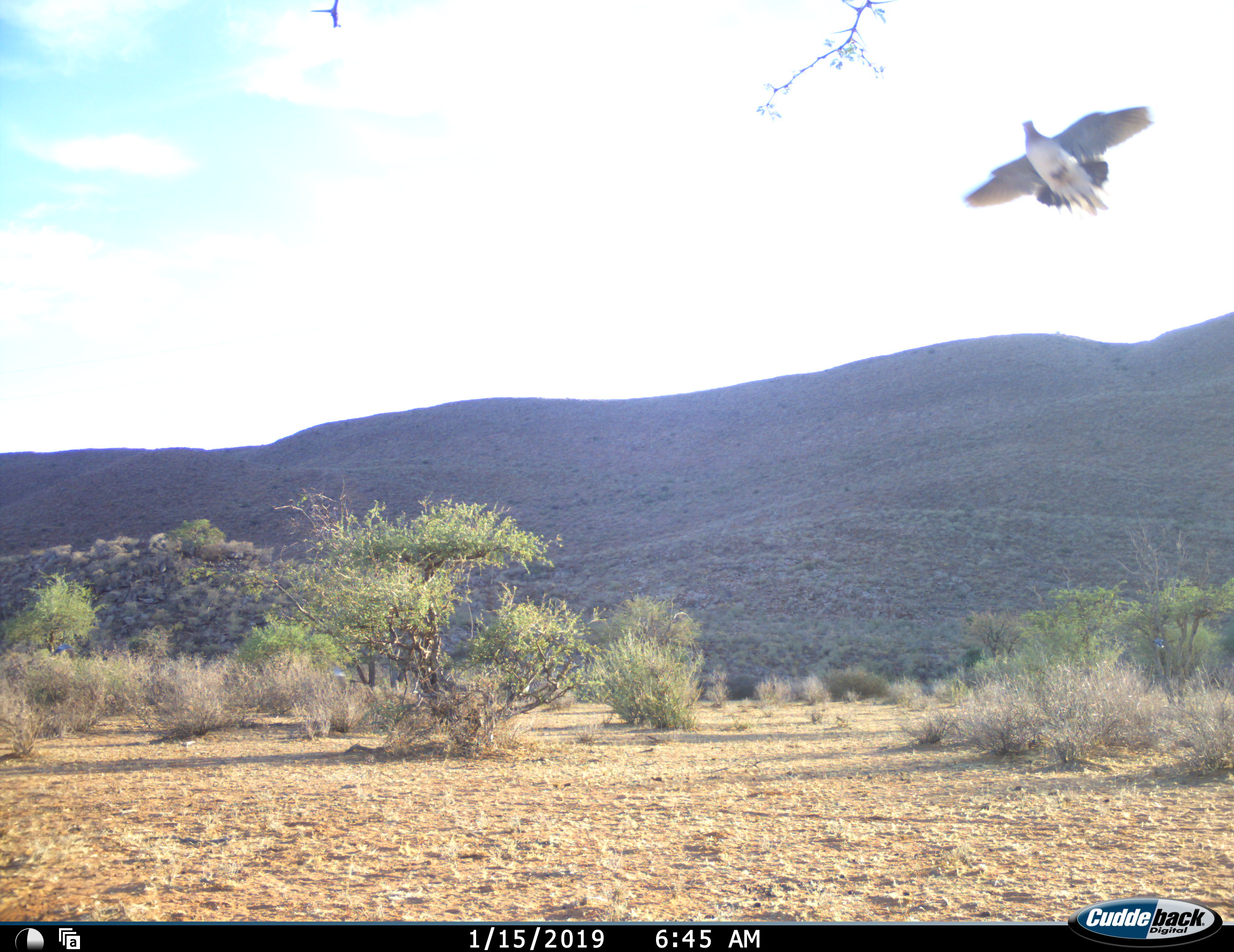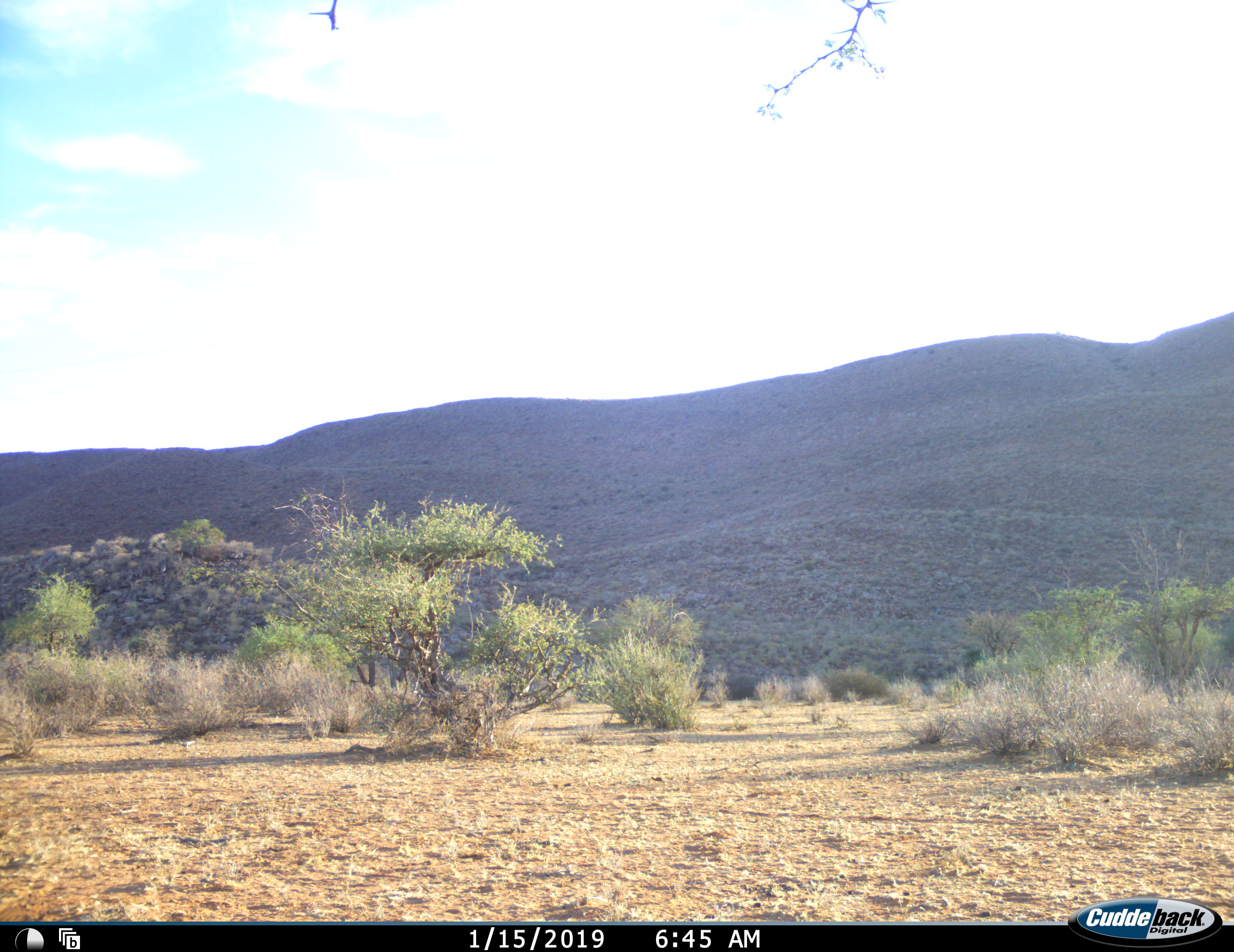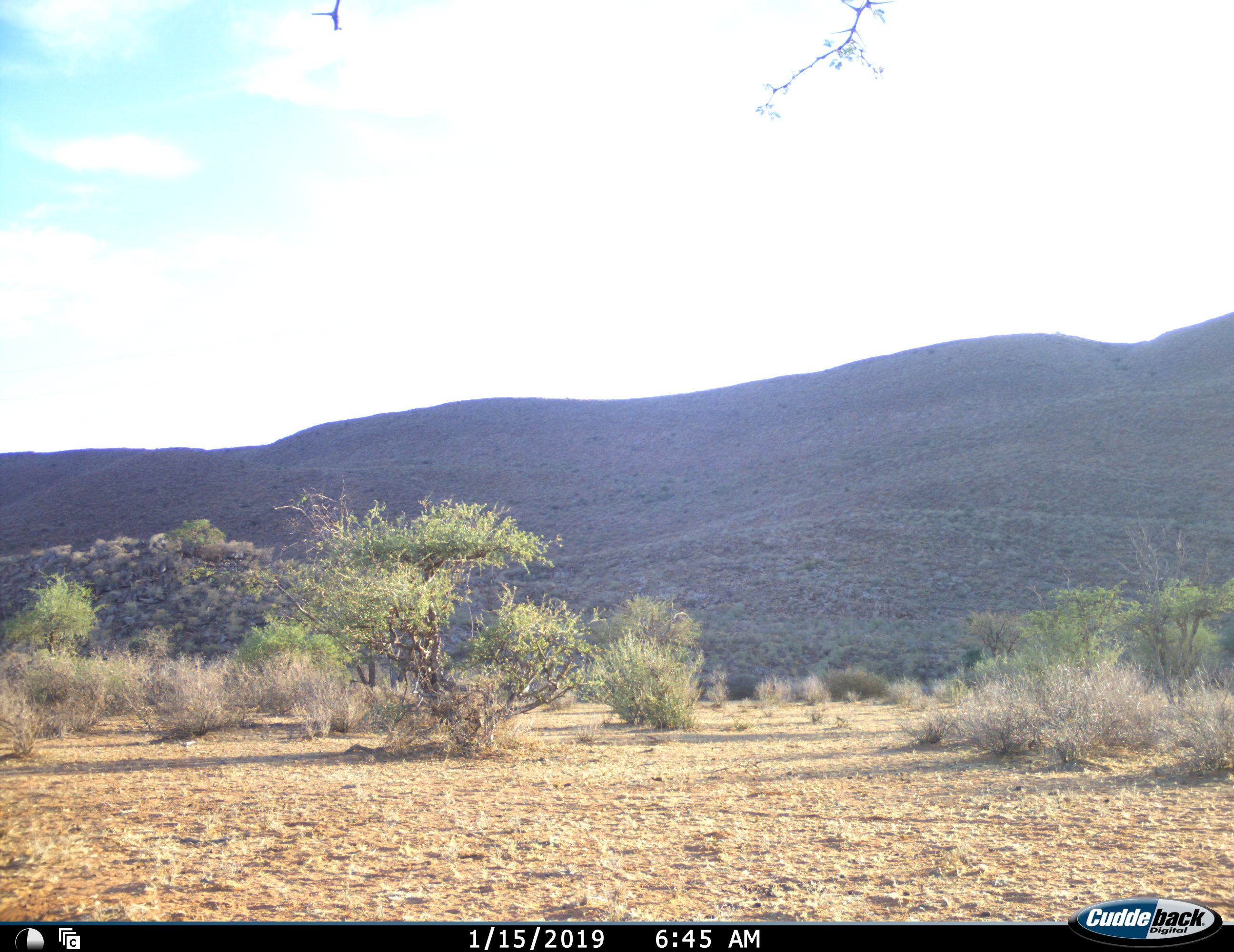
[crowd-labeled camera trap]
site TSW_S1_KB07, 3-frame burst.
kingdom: Animalia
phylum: Chordata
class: Aves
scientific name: Aves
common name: bird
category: birdother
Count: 1.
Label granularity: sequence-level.